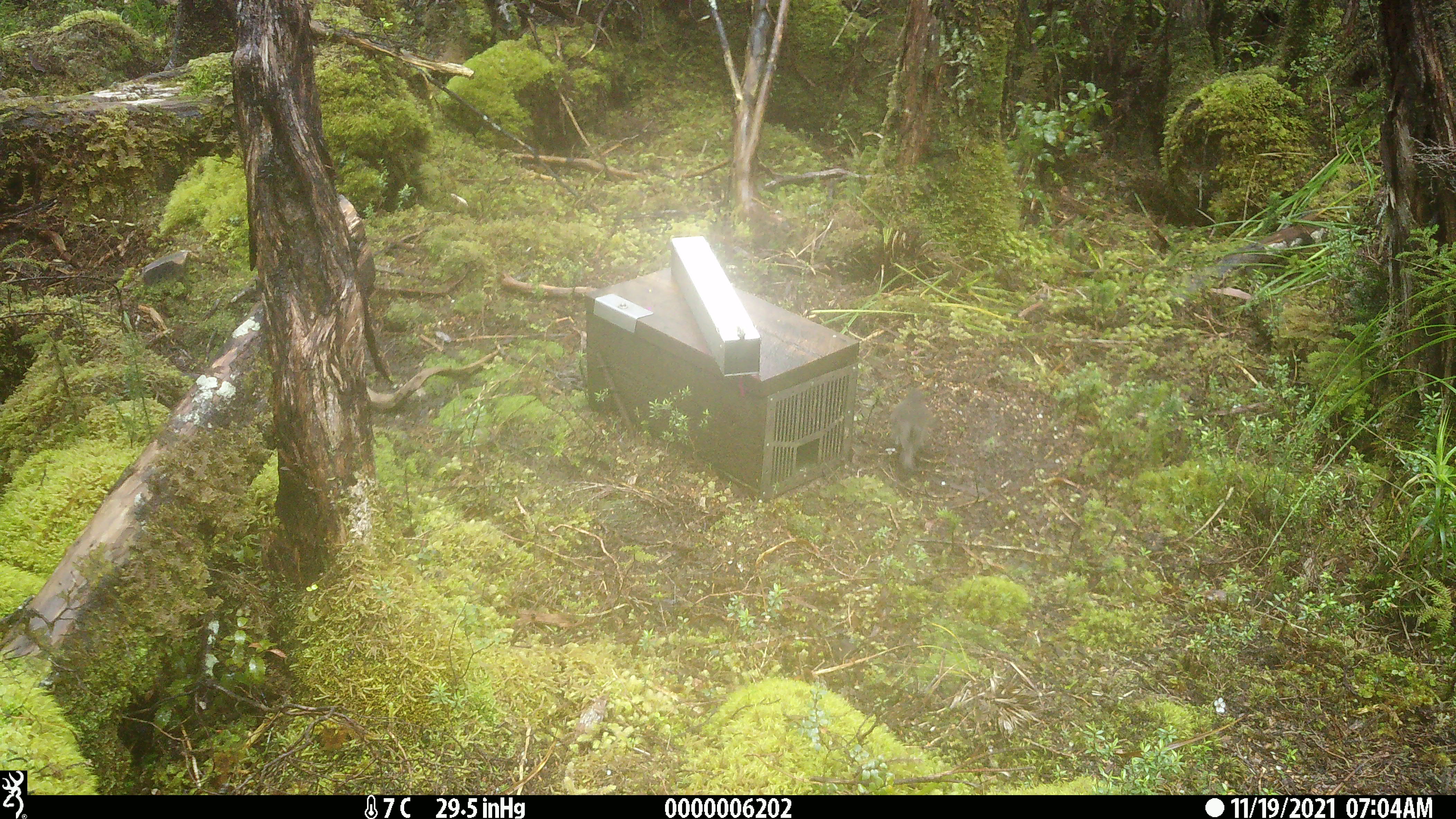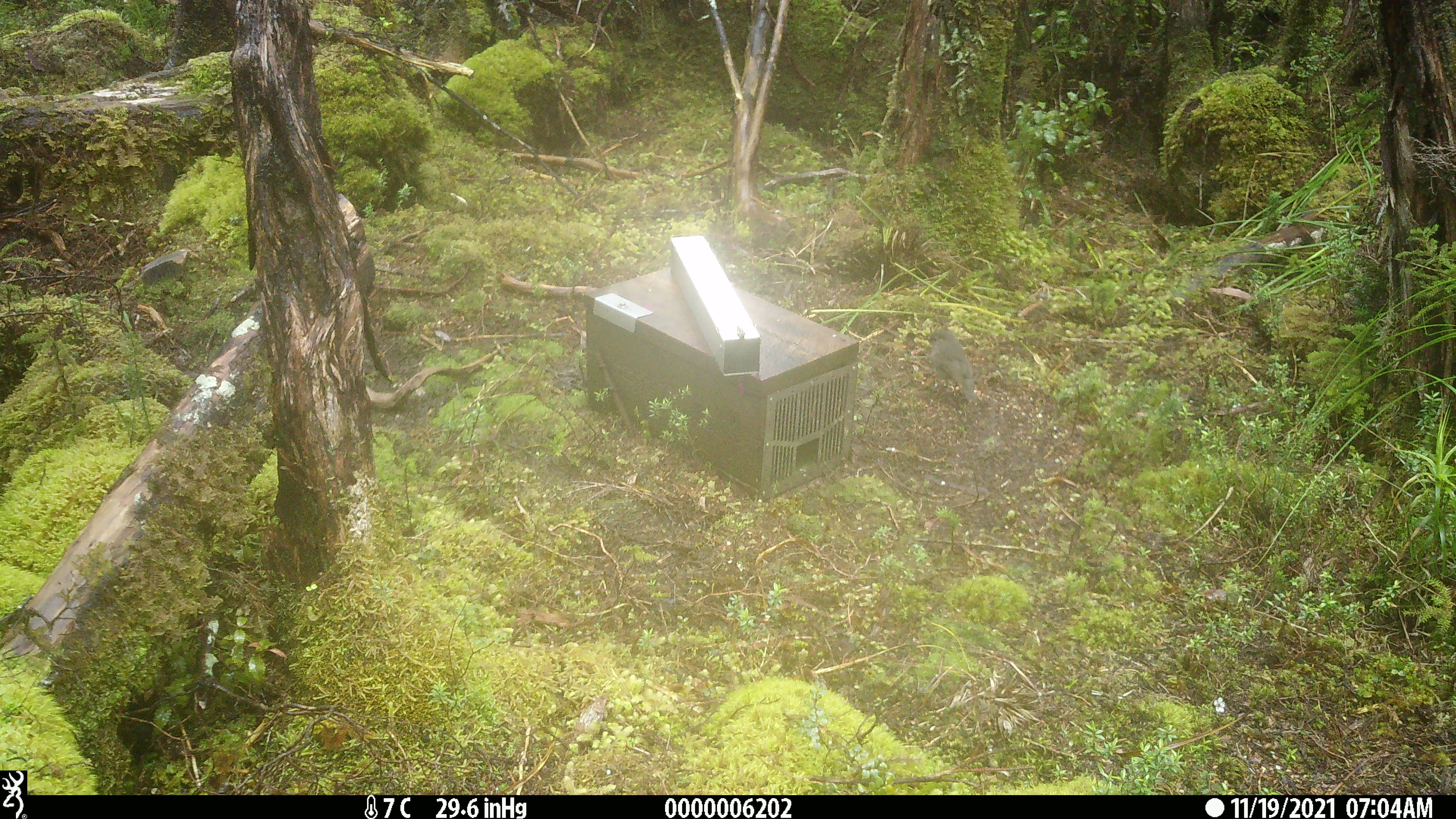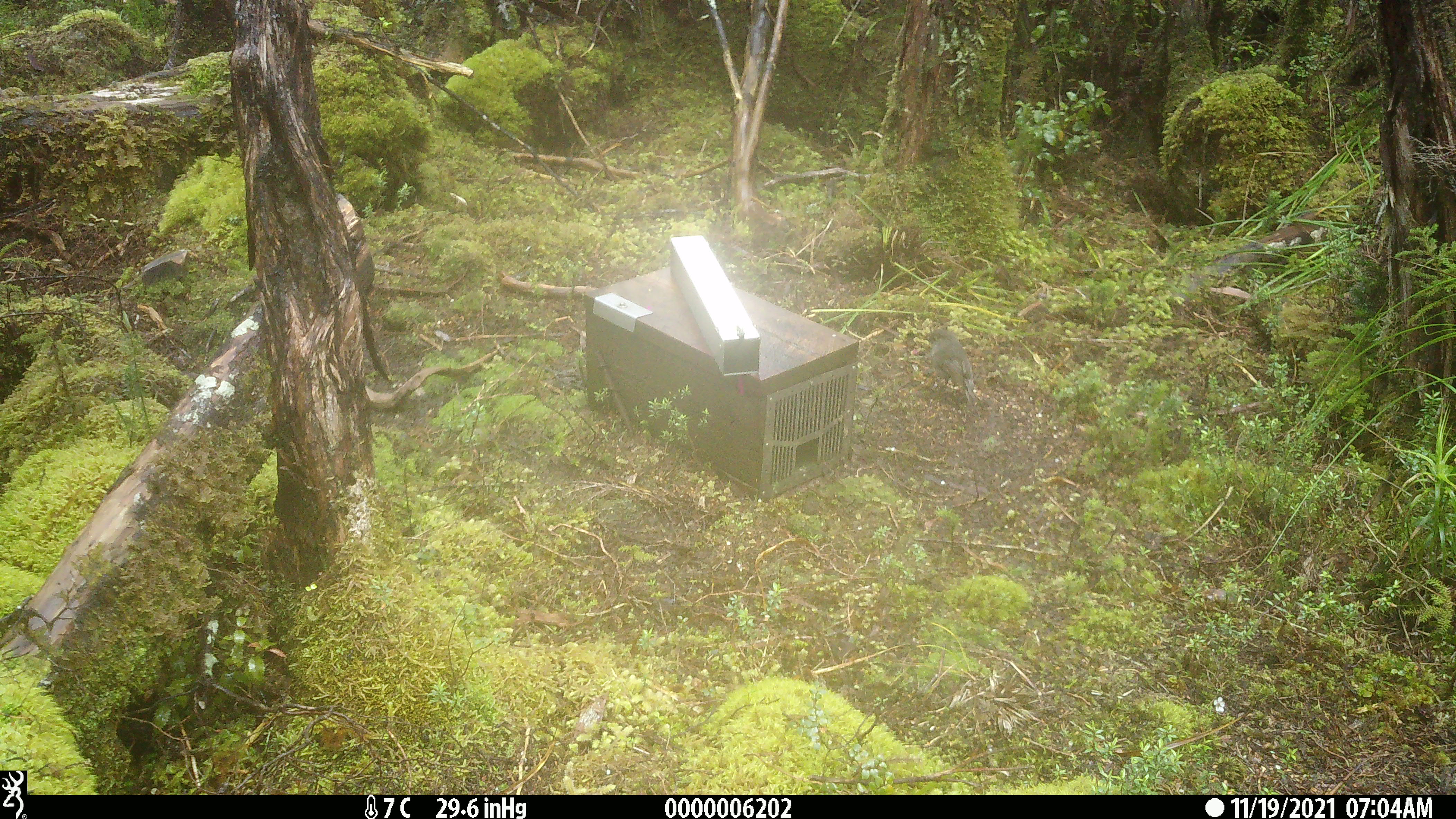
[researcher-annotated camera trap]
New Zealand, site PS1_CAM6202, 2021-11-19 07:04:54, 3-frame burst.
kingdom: Animalia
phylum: Chordata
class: Aves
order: Passeriformes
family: Petroicidae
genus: Petroica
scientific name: Petroica australis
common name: new zealand robin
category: robin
Robin (new zealand robin) (Petroica australis).